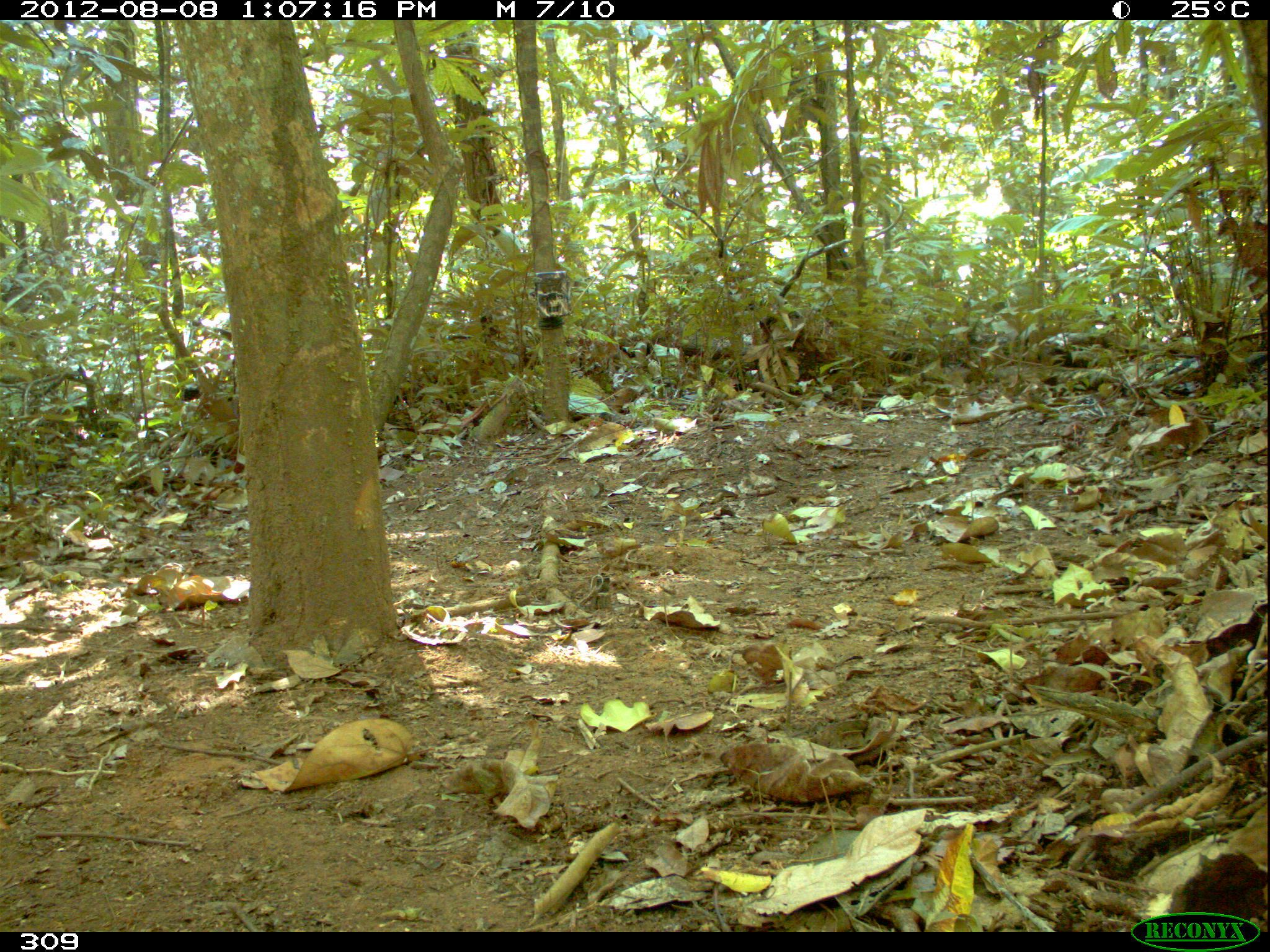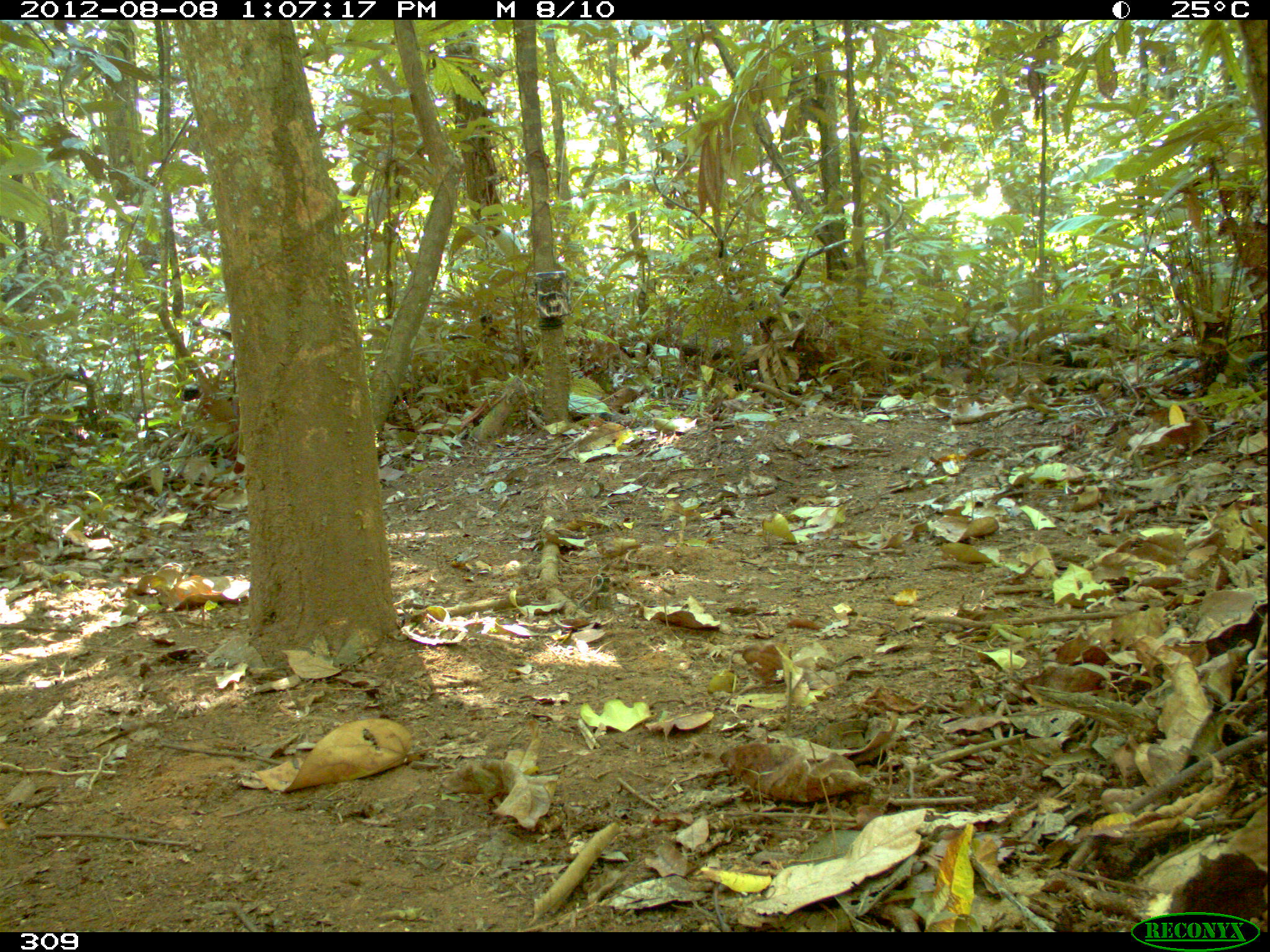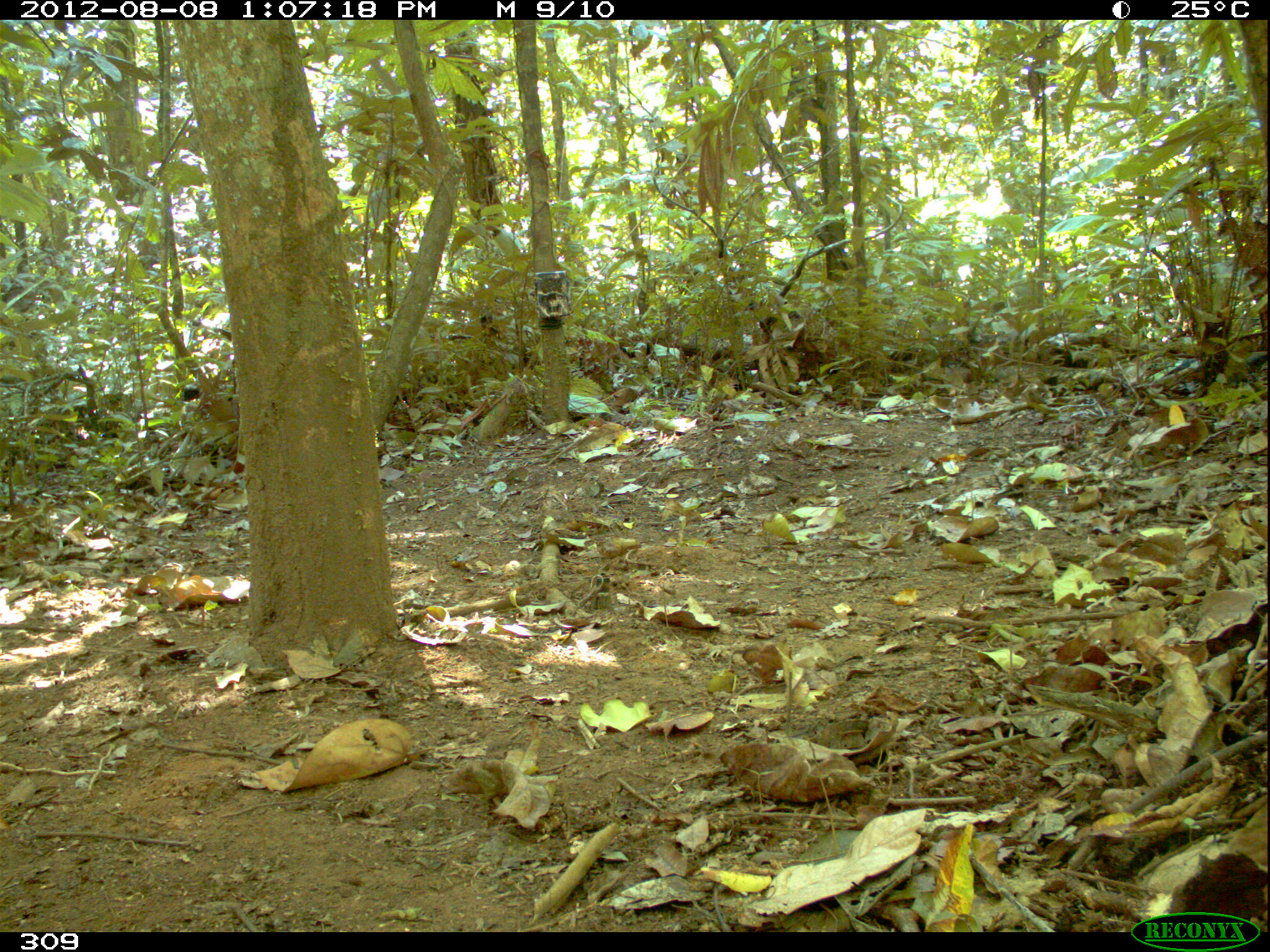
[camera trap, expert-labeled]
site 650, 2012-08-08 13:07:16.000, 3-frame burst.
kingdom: Animalia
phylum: Chordata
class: Mammalia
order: Artiodactyla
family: Tayassuidae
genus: Tayassu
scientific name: Tayassu pecari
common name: white-lipped peccary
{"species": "Tayassu pecari (white-lipped peccary)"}